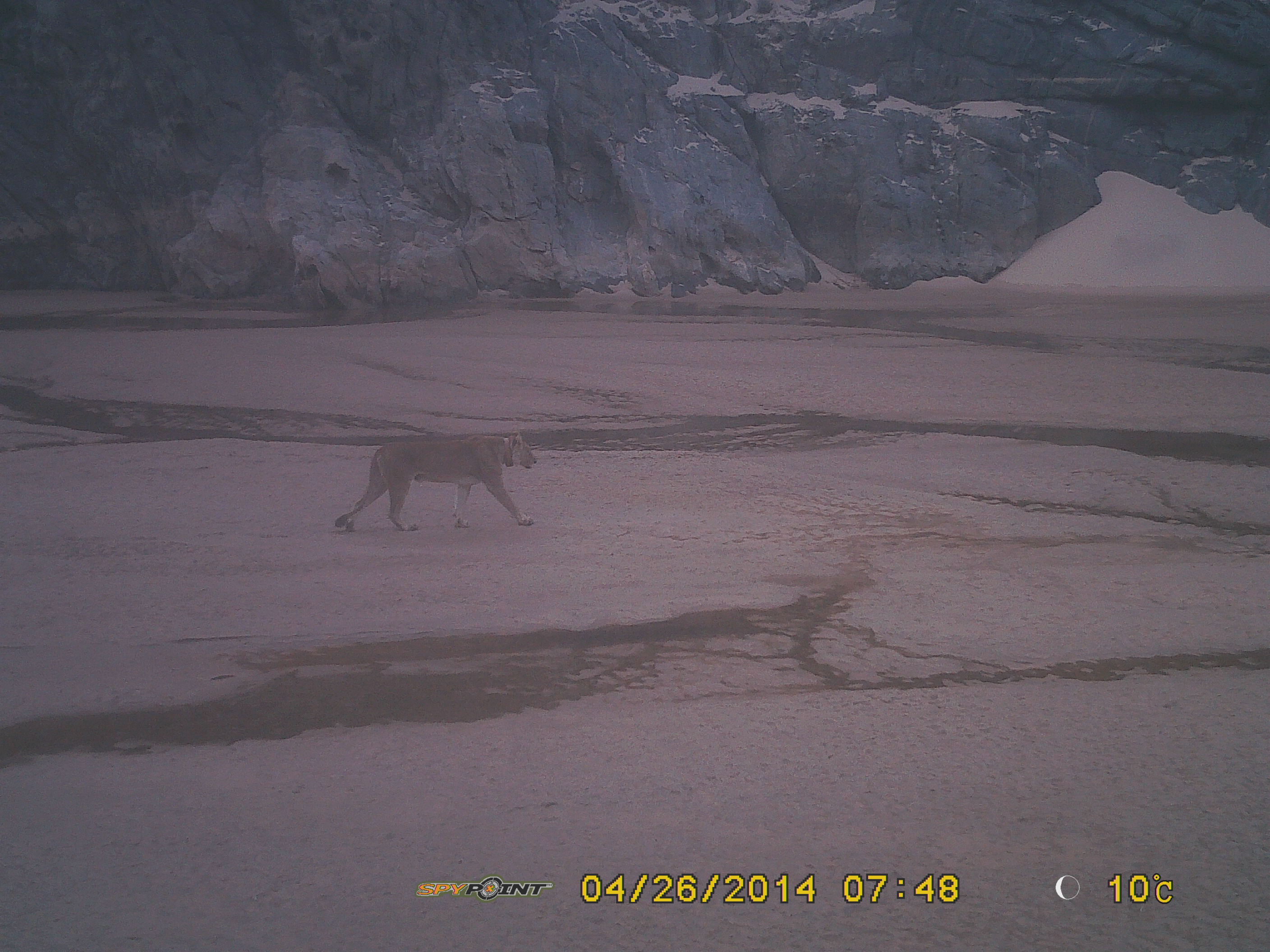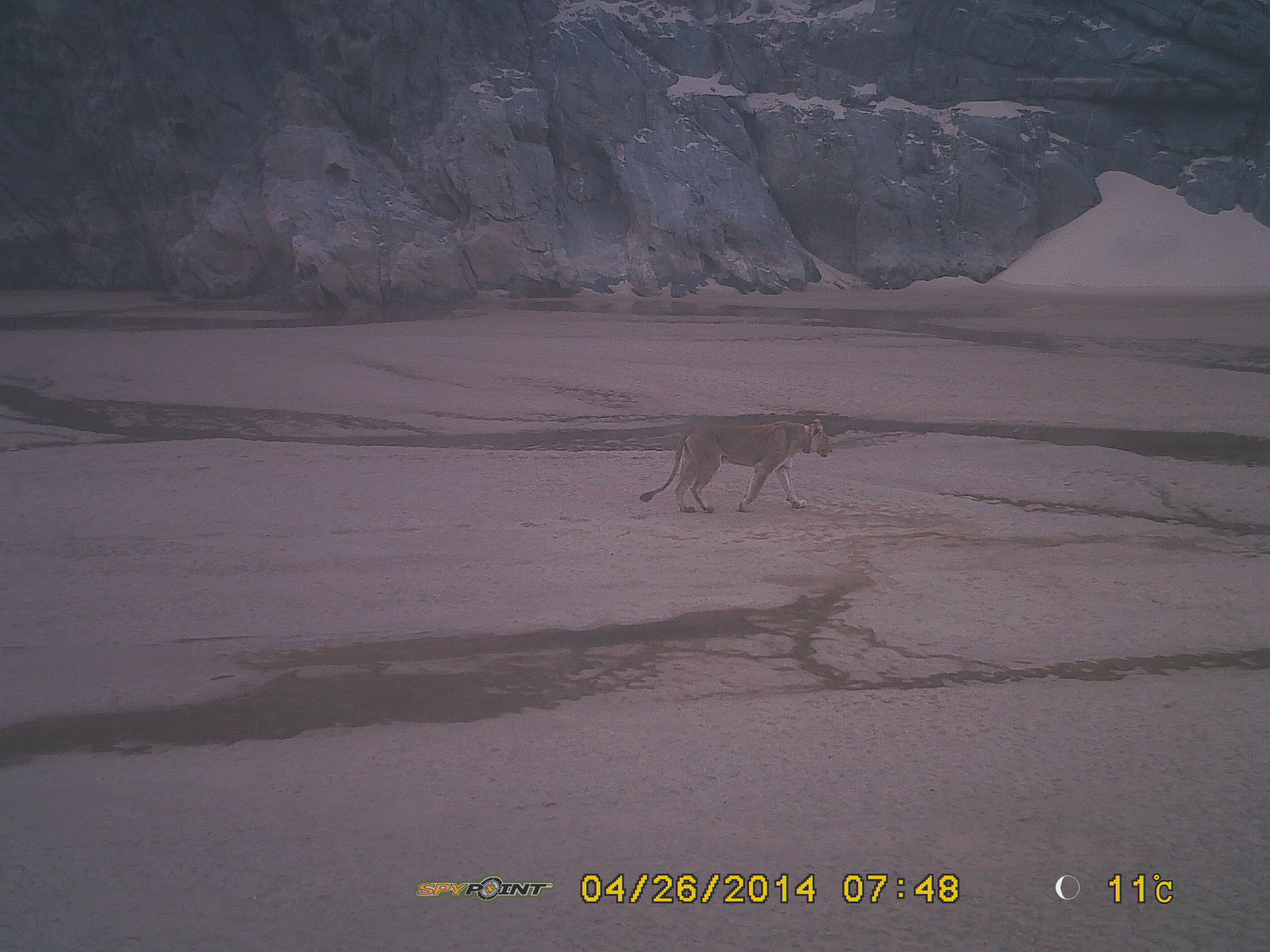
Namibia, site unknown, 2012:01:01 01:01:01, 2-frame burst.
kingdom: Animalia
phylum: Chordata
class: Mammalia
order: Carnivora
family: Felidae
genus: Panthera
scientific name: Panthera leo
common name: lion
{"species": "Panthera leo (lion)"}